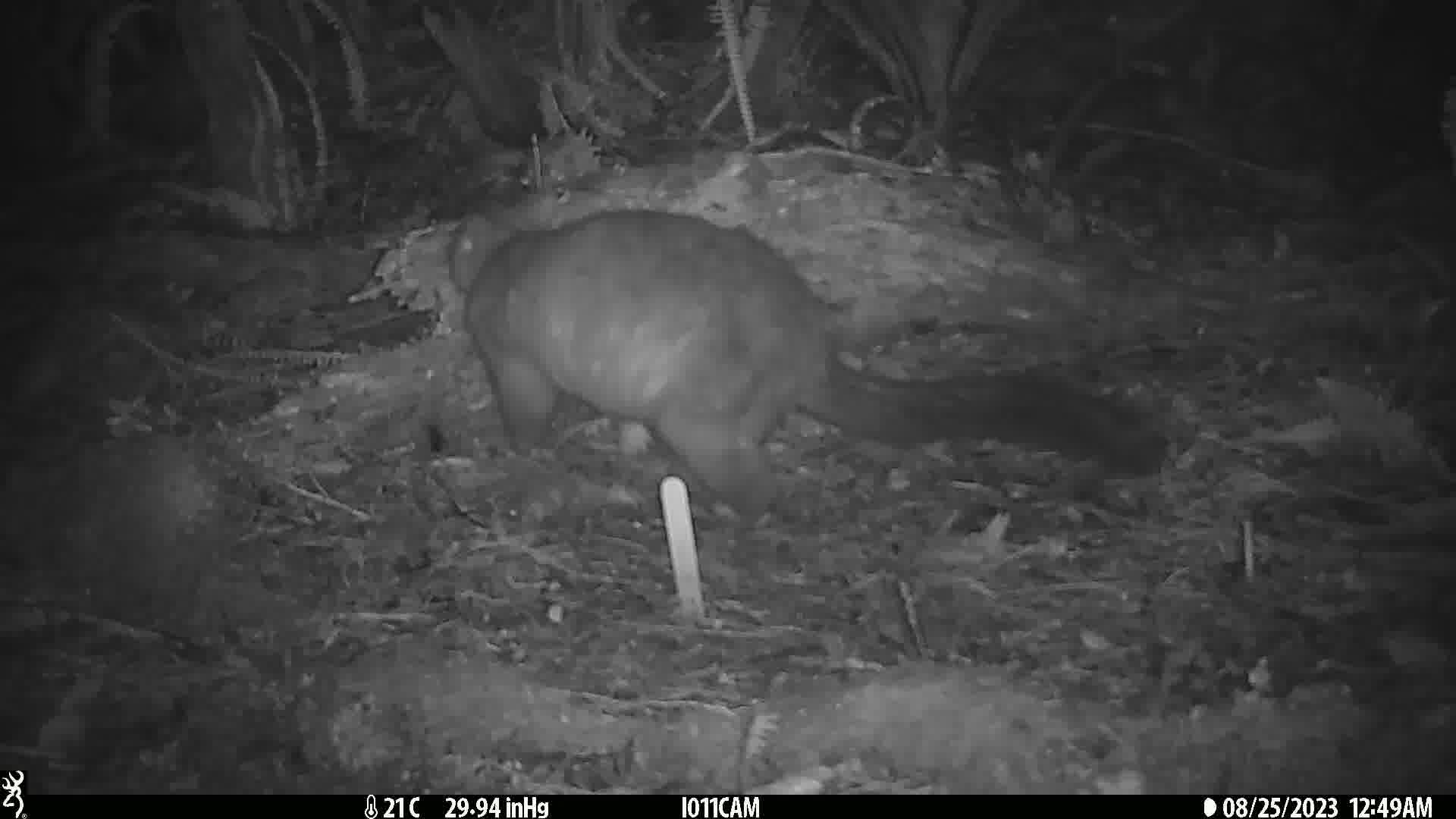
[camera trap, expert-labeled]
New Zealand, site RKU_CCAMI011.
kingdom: Animalia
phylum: Chordata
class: Mammalia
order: Diprotodontia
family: Phalangeridae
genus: Trichosurus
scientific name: Trichosurus vulpecula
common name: common brushtail possum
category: possum